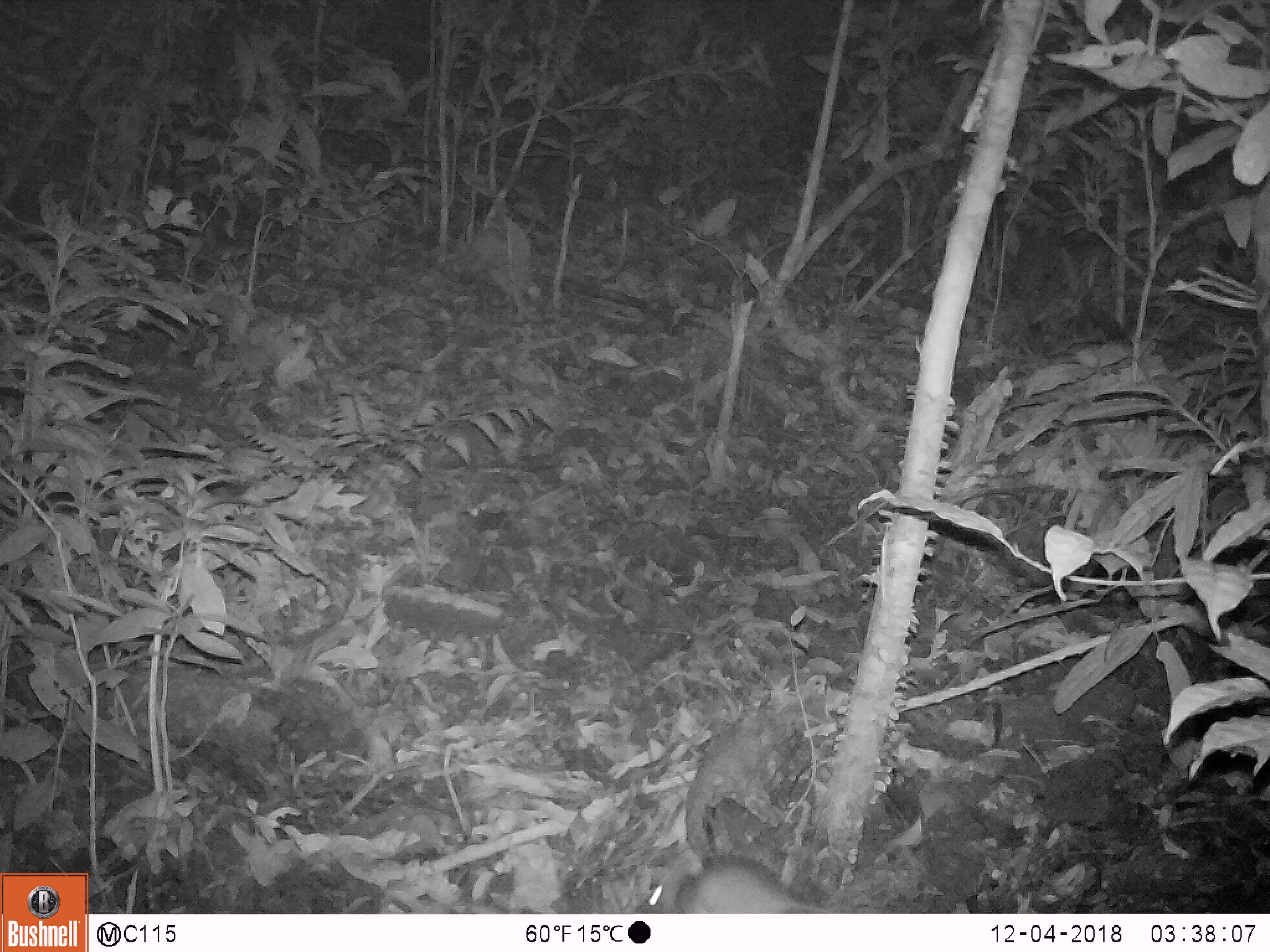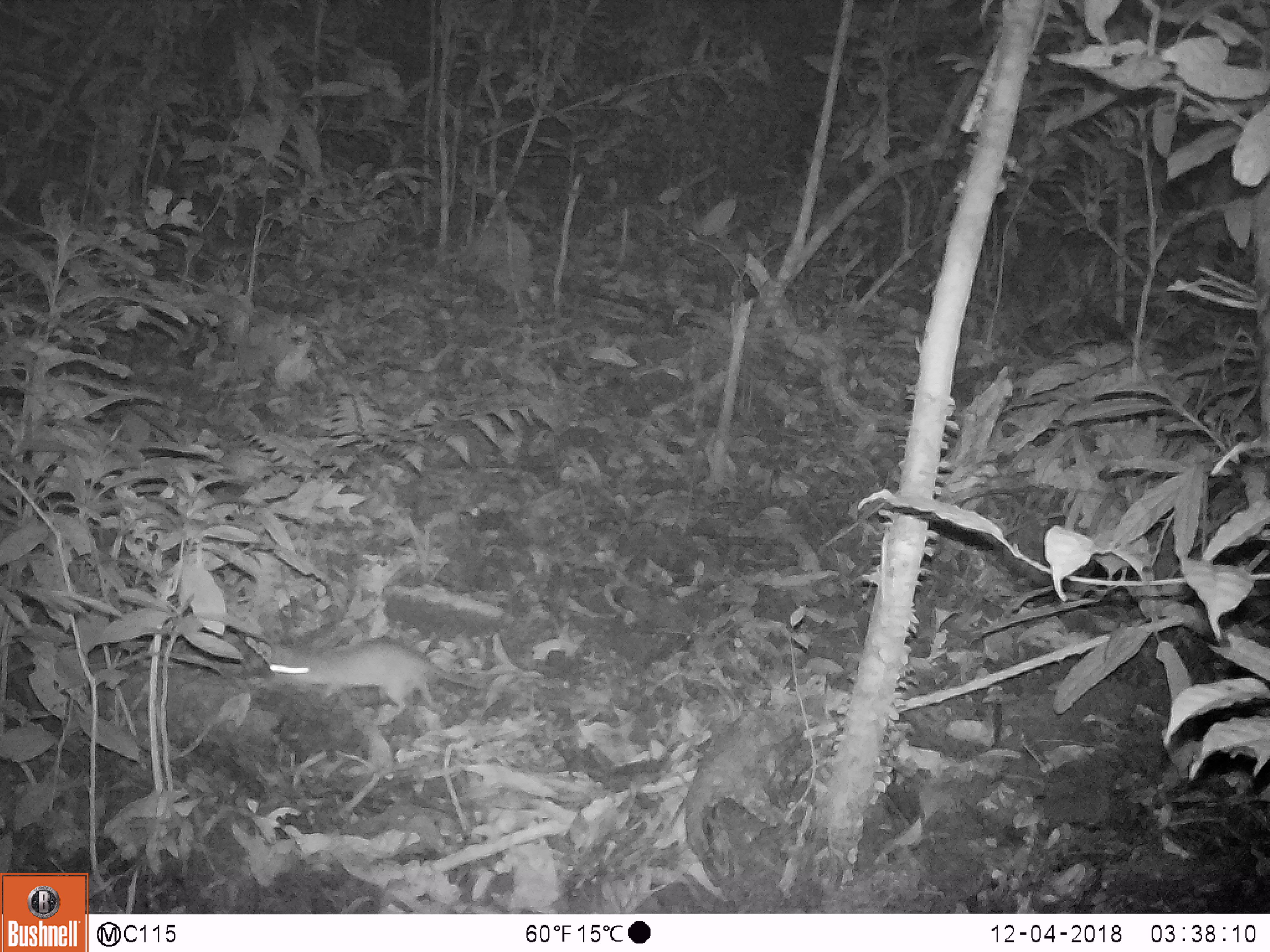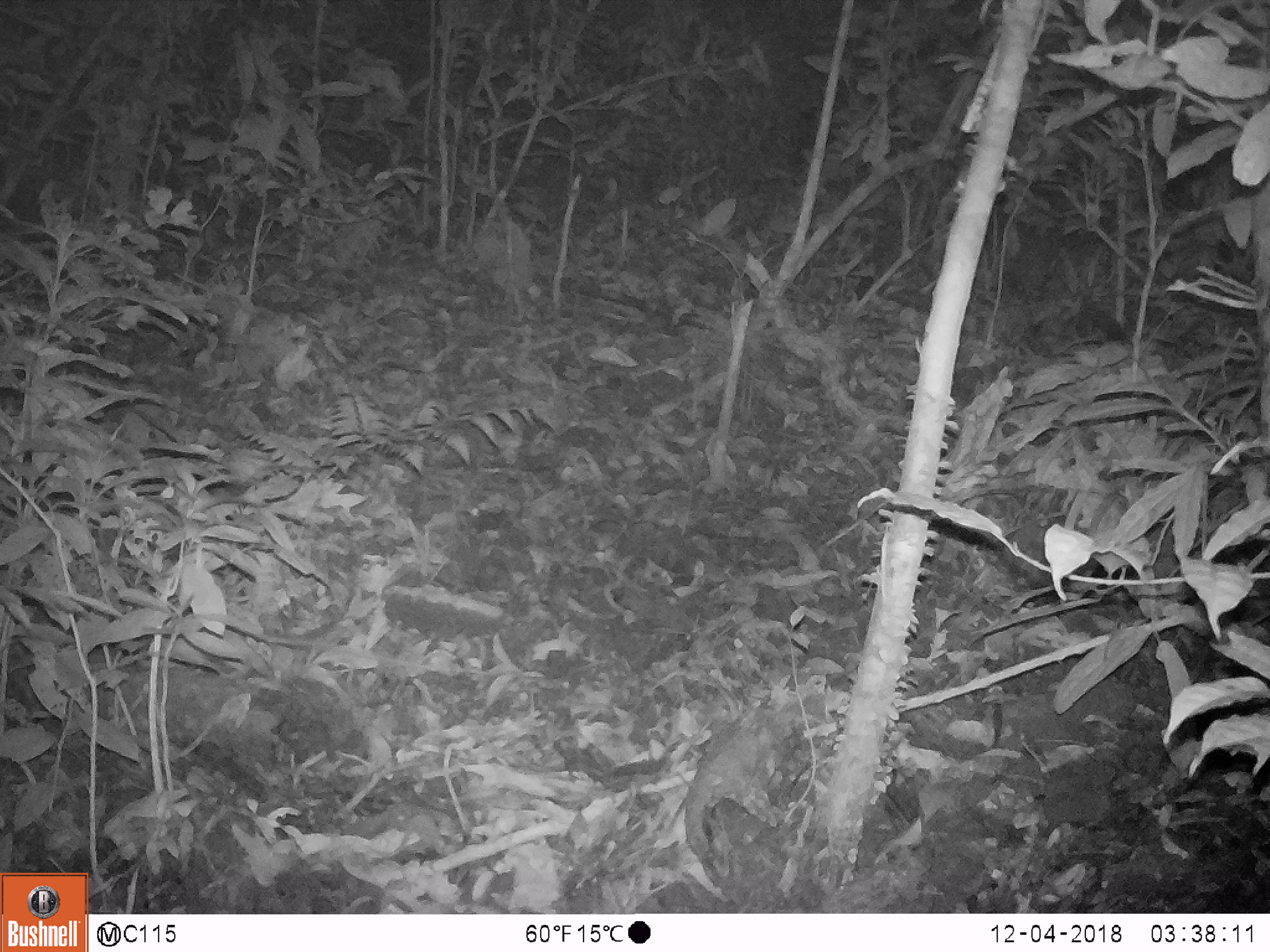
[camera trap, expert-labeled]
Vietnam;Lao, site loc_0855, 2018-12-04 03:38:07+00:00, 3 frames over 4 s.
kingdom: Animalia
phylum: Chordata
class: Mammalia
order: Rodentia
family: Muridae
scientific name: Muridae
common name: old-world mice and rats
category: unidentified murid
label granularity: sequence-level